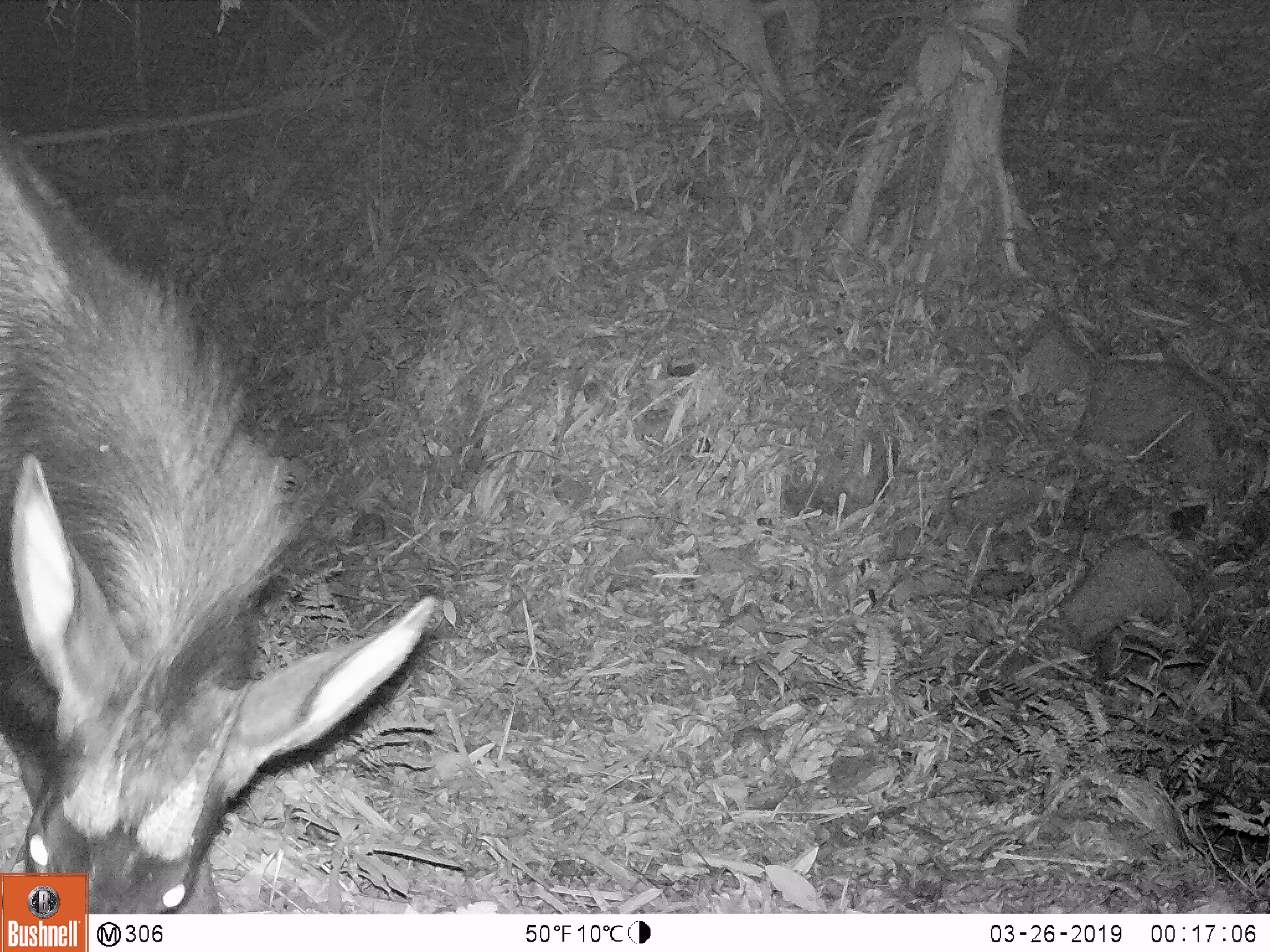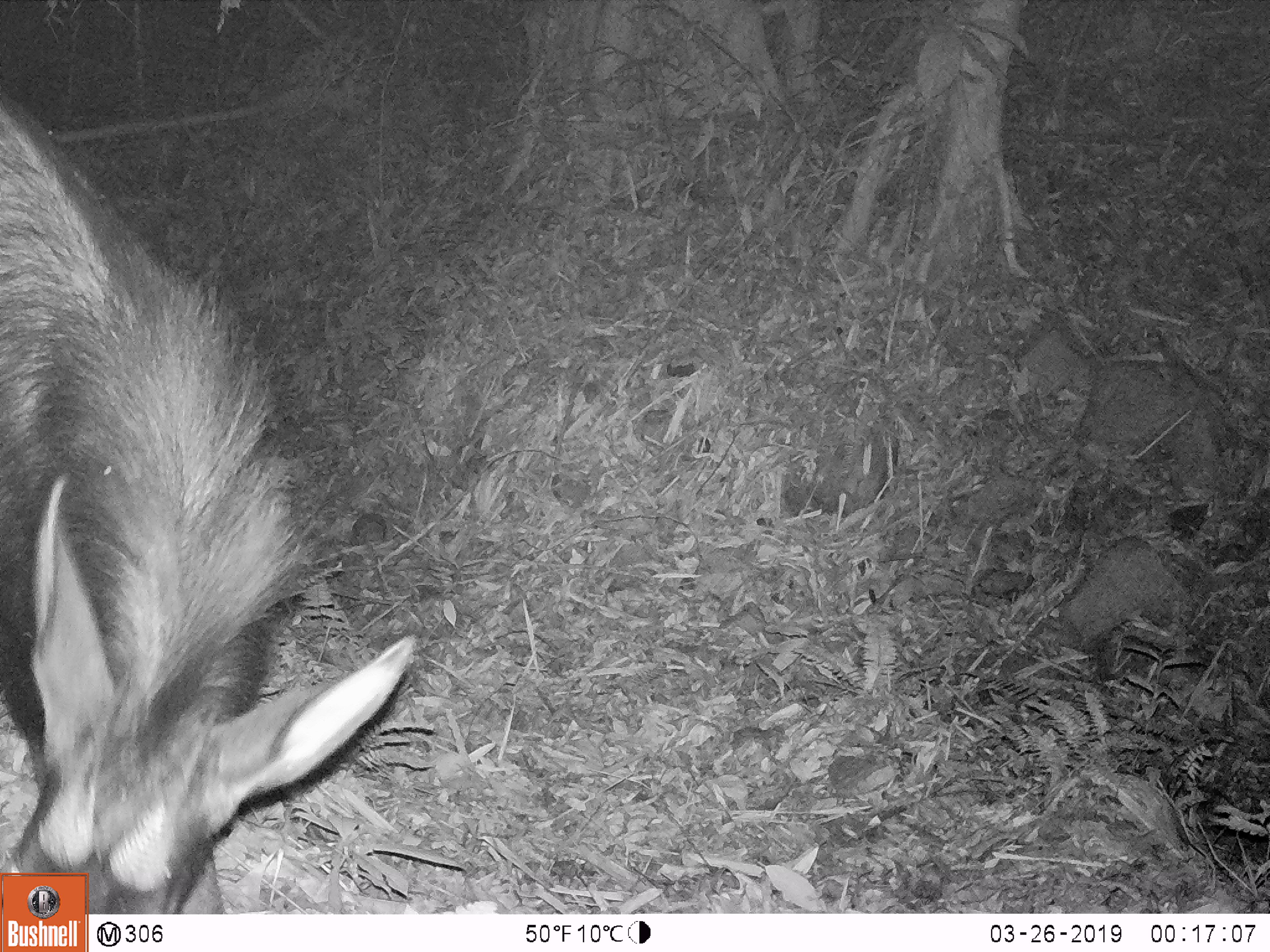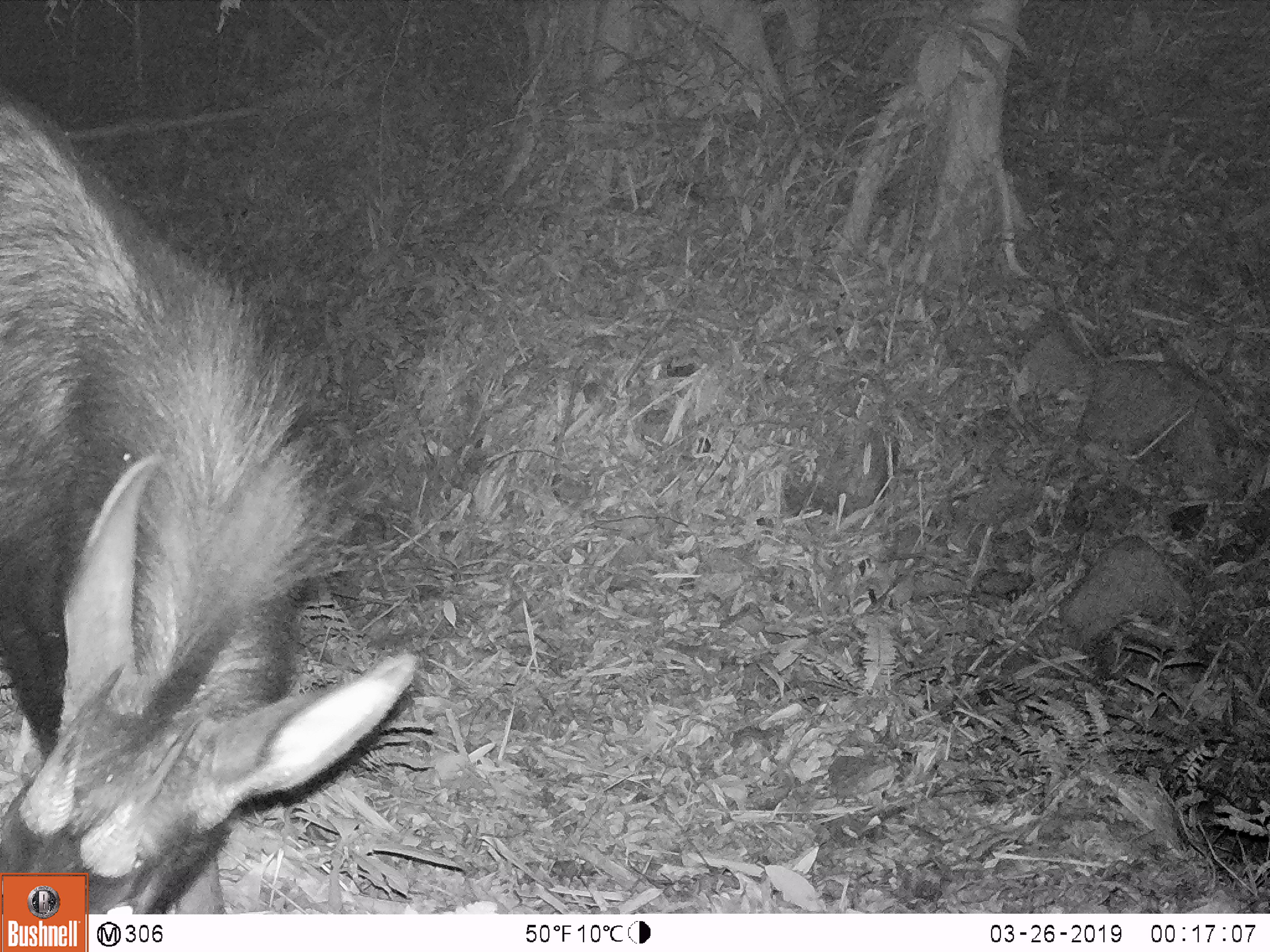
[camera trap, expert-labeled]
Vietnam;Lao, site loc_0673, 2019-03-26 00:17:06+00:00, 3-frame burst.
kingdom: Animalia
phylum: Chordata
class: Mammalia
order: Artiodactyla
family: Bovidae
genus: Capricornis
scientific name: Capricornis sumatraensis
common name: chinese serow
Chinese serow (Capricornis sumatraensis). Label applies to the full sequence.